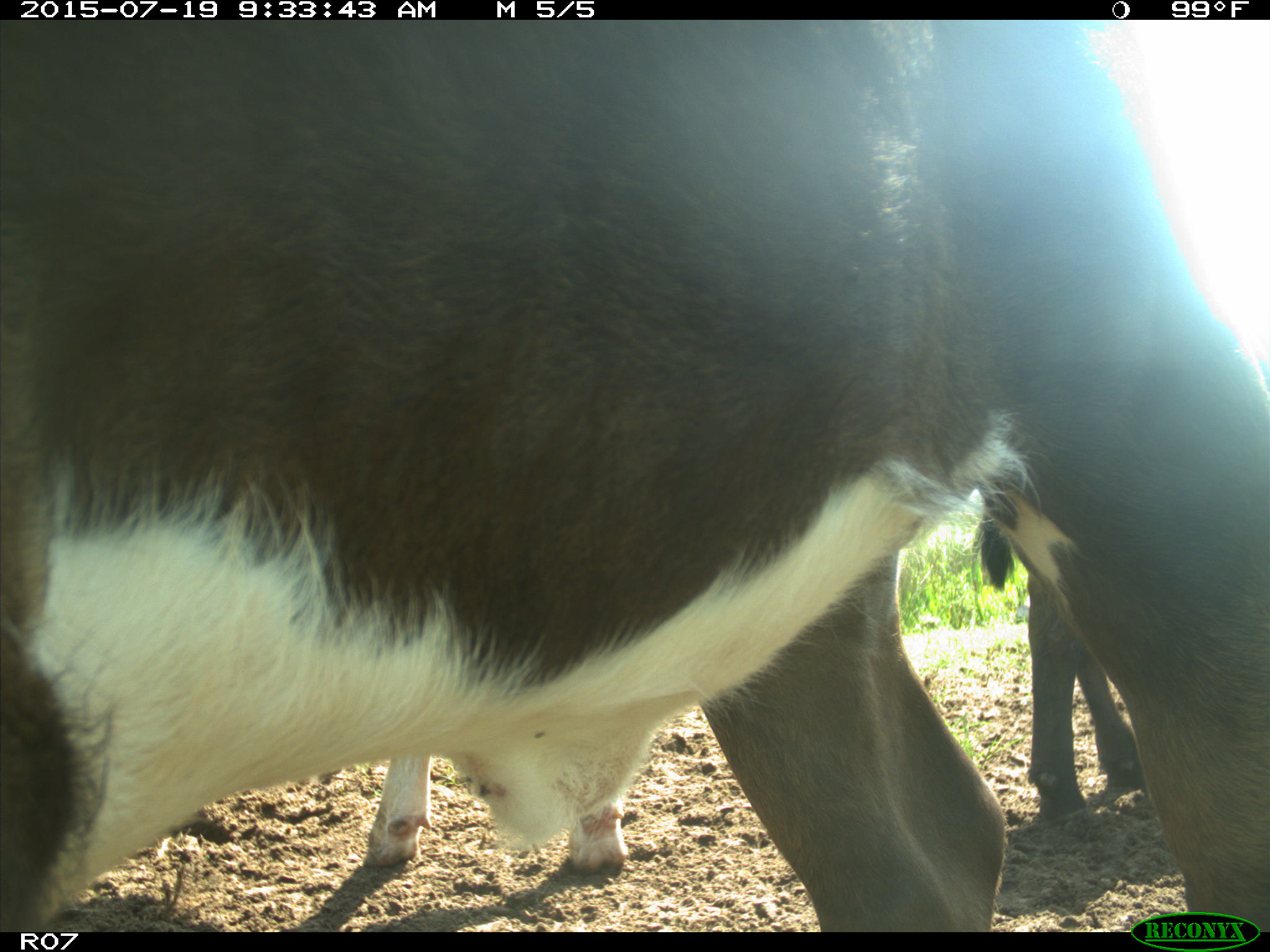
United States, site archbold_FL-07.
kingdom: Animalia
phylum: Chordata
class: Mammalia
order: Artiodactyla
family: Bovidae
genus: Bos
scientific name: Bos taurus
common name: domestic cow